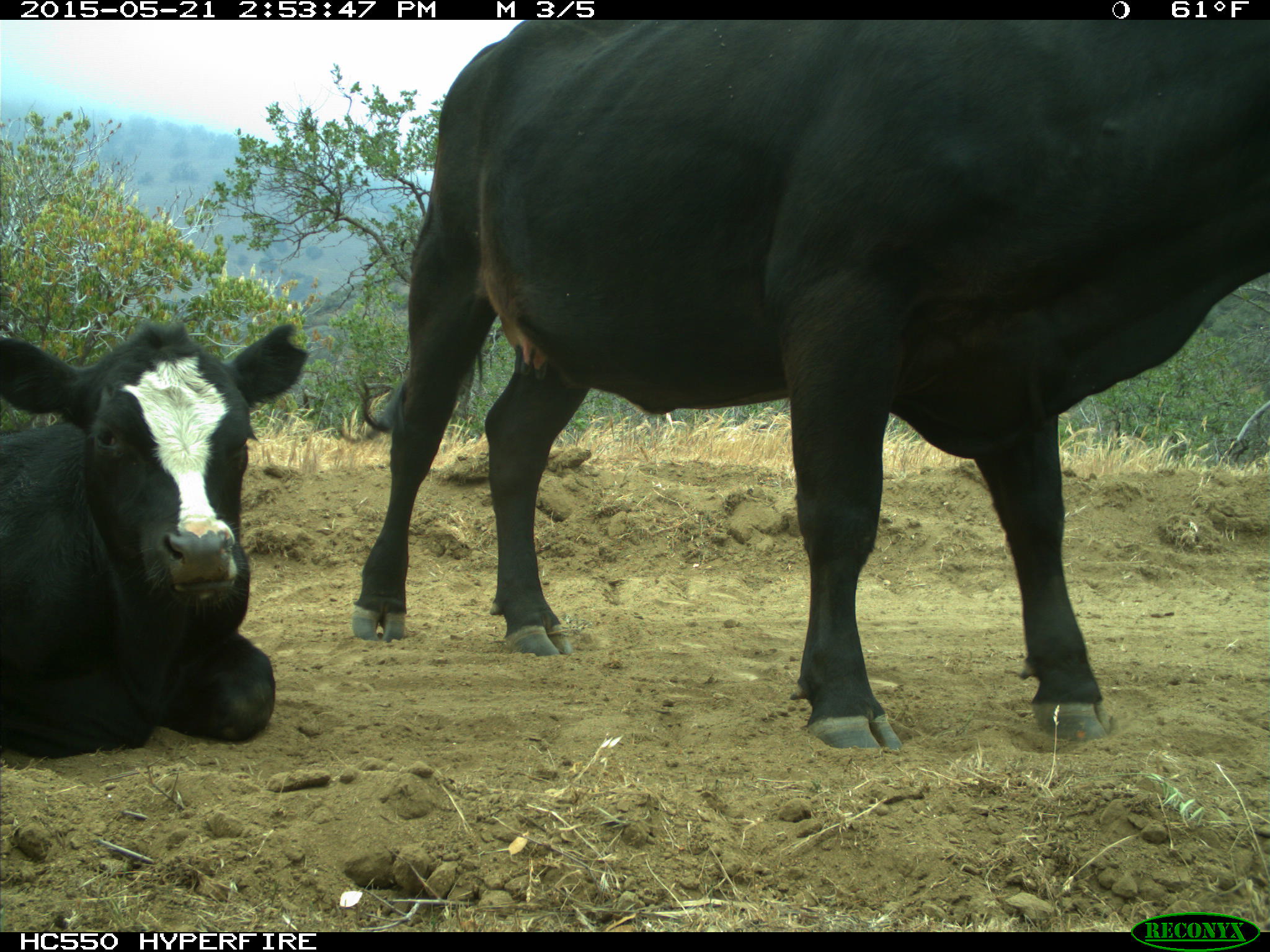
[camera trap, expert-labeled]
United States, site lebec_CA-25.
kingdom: Animalia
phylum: Chordata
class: Mammalia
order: Artiodactyla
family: Bovidae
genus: Bos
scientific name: Bos taurus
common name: domestic cow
Bos taurus (domestic cow).